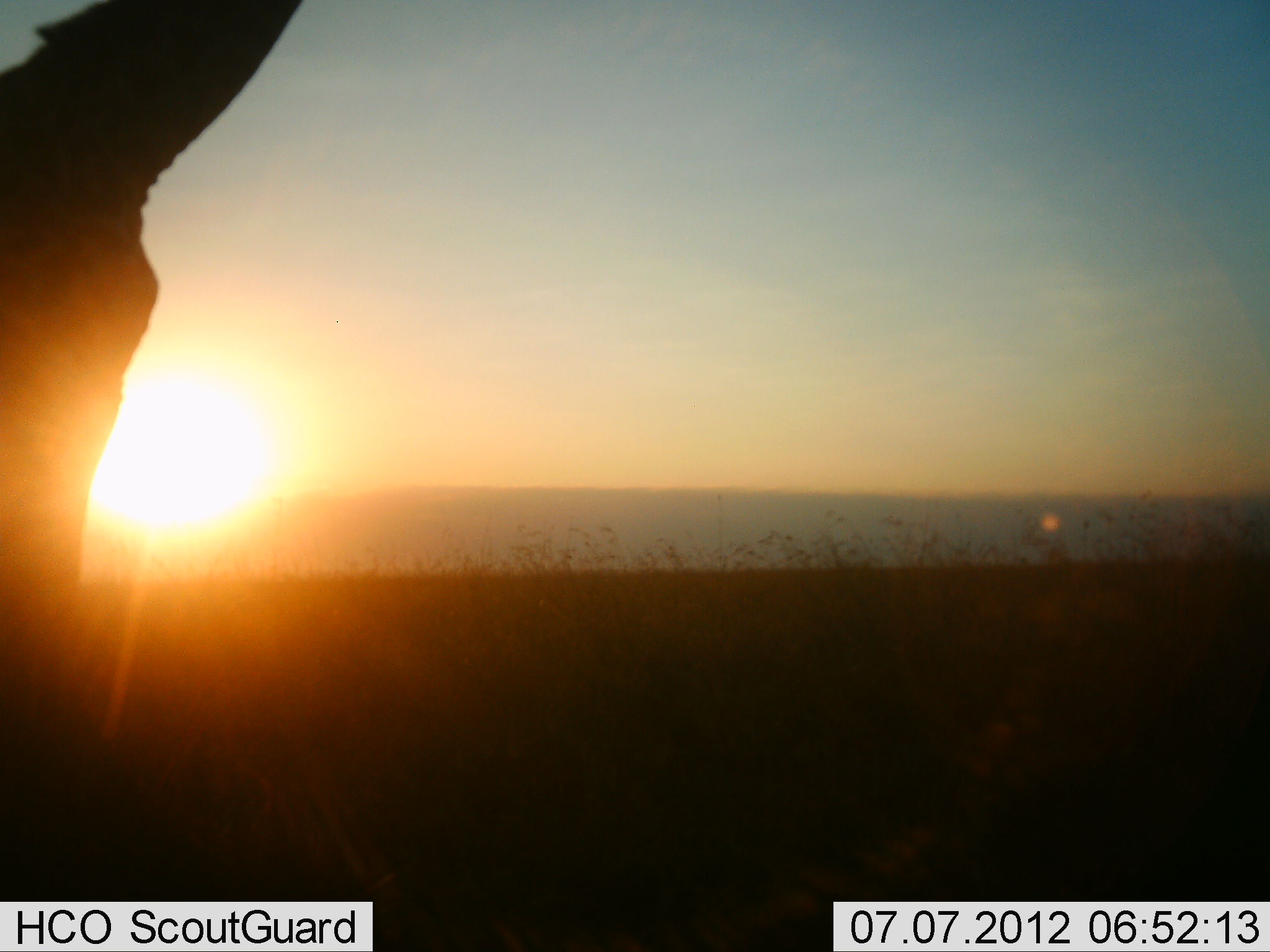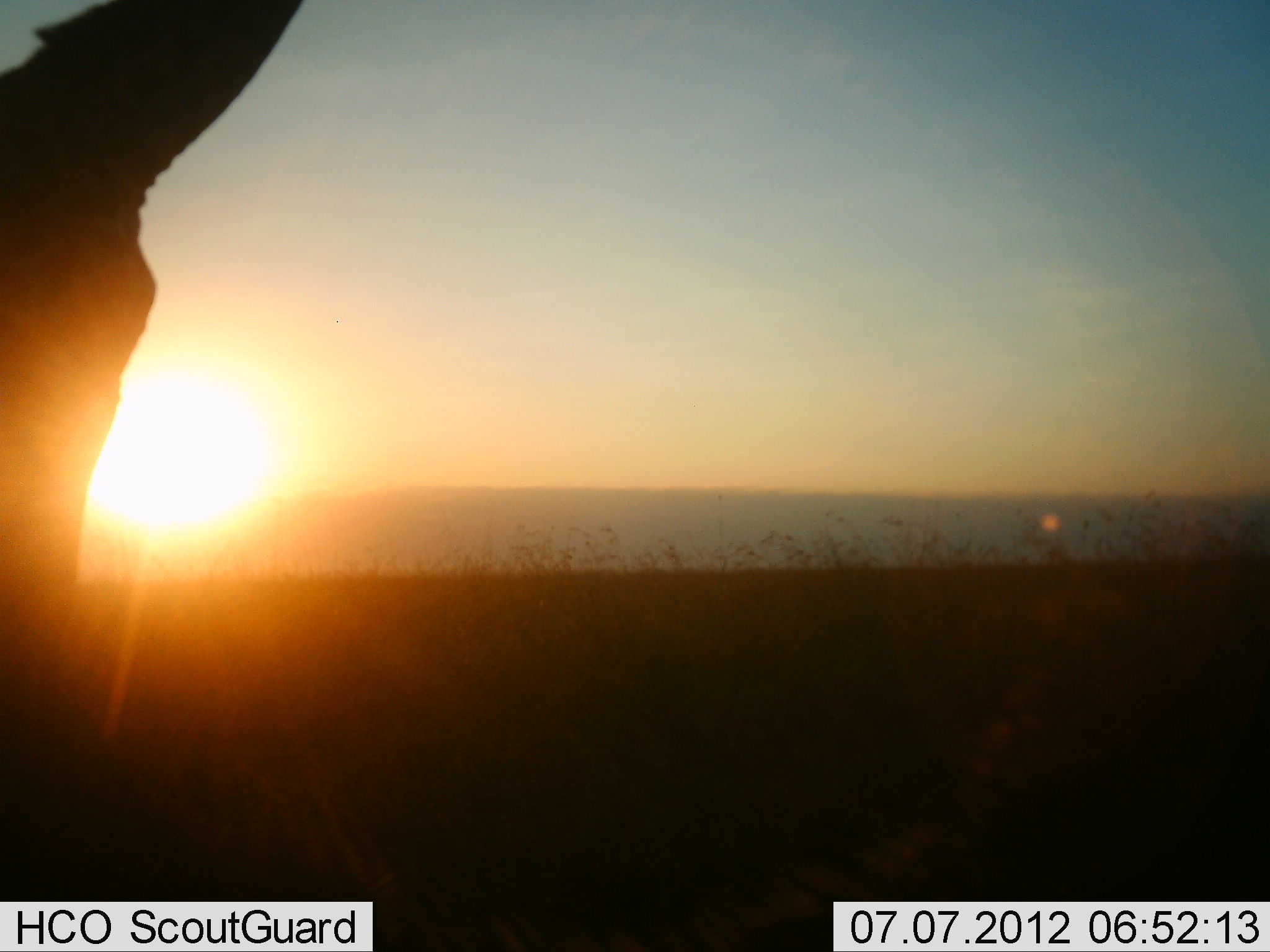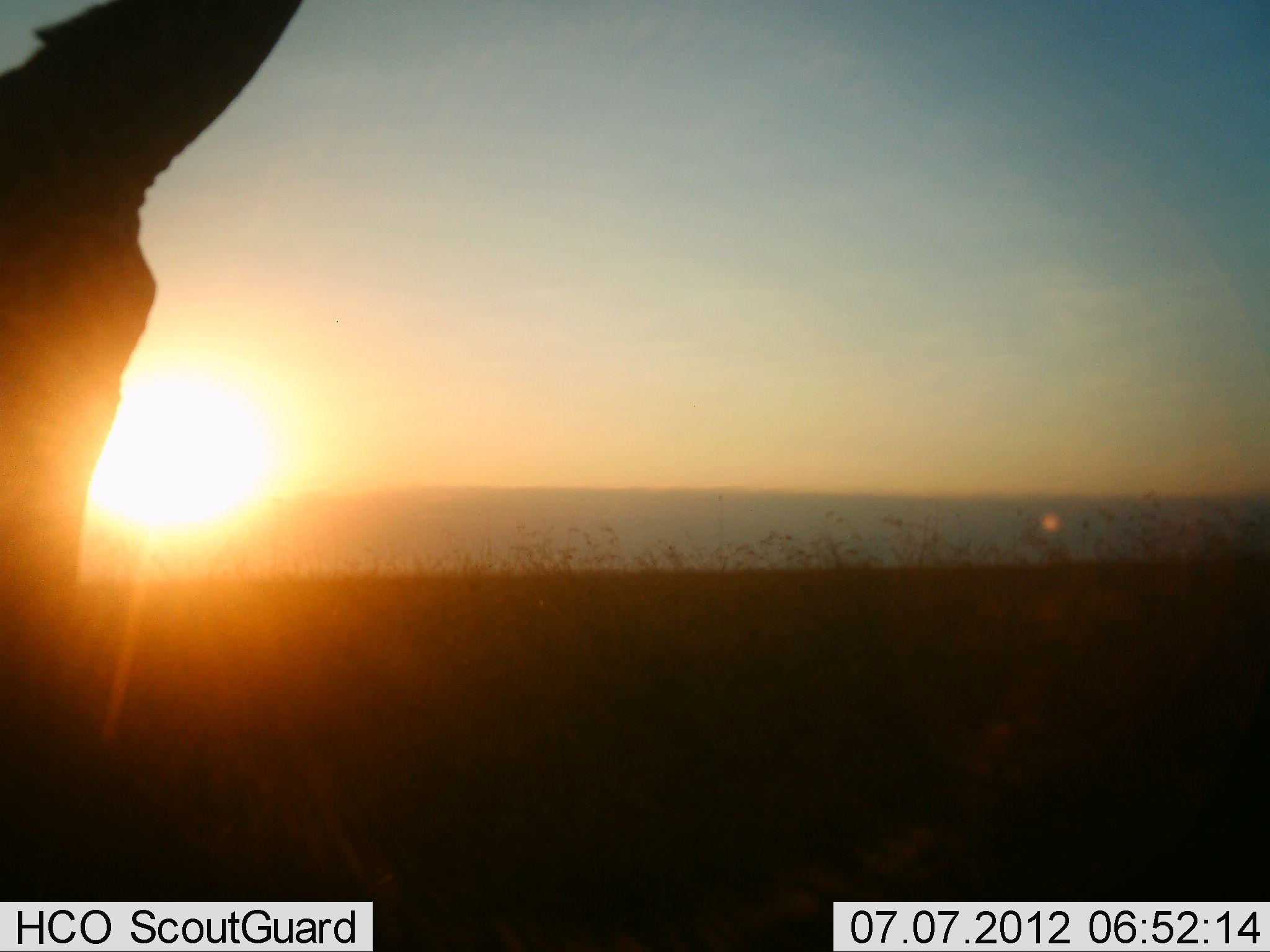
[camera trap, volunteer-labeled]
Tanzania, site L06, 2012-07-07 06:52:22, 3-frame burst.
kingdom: Animalia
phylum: Chordata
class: Mammalia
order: Artiodactyla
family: Giraffidae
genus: Giraffa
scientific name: Giraffa camelopardalis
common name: giraffe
Giraffe (Giraffa camelopardalis), count 1. Behavior (volunteer vote fractions): standing 88%, resting 0%, moving 12%, interacting 0%. Young present (vote fraction): 0%. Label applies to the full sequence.